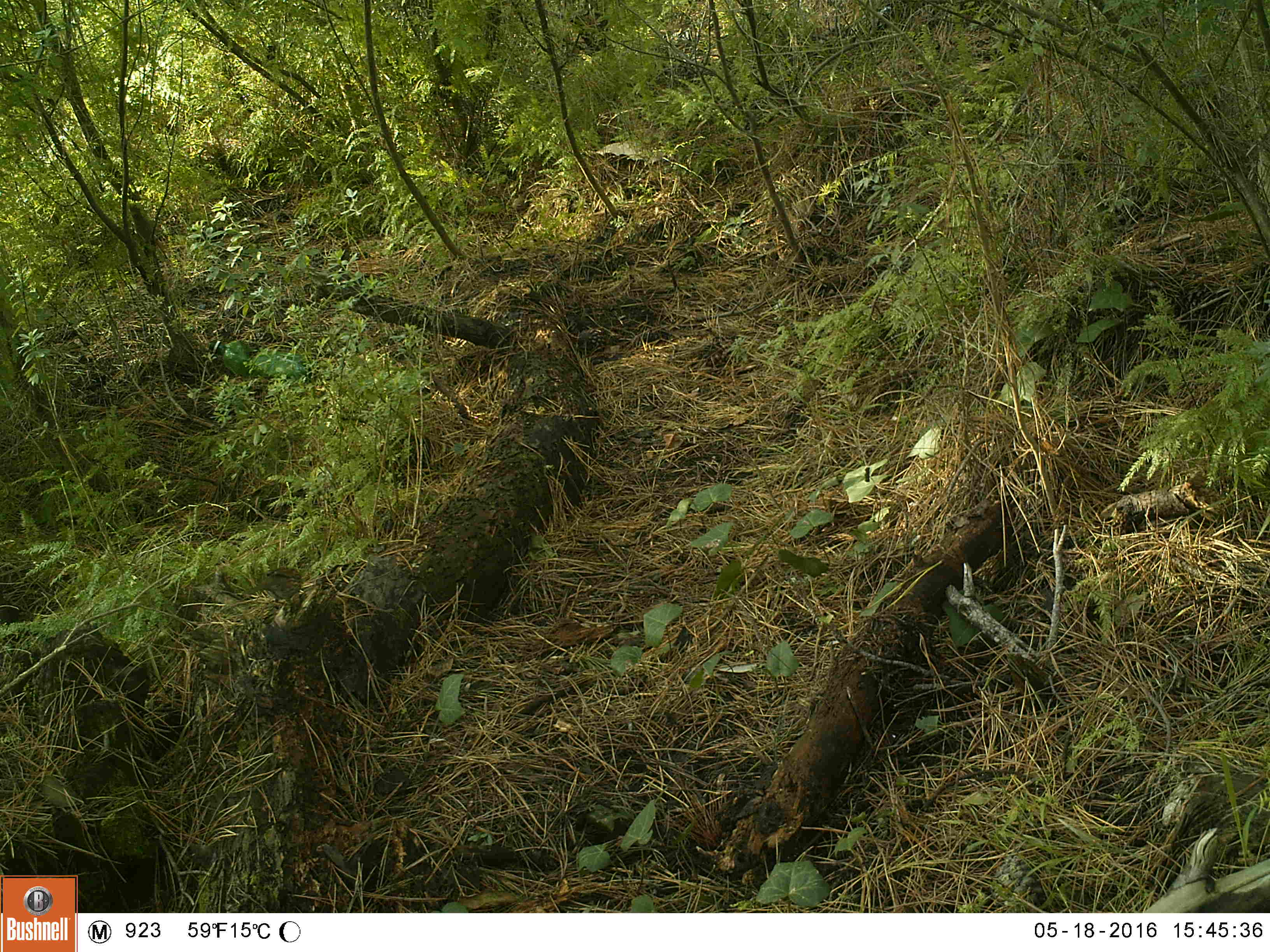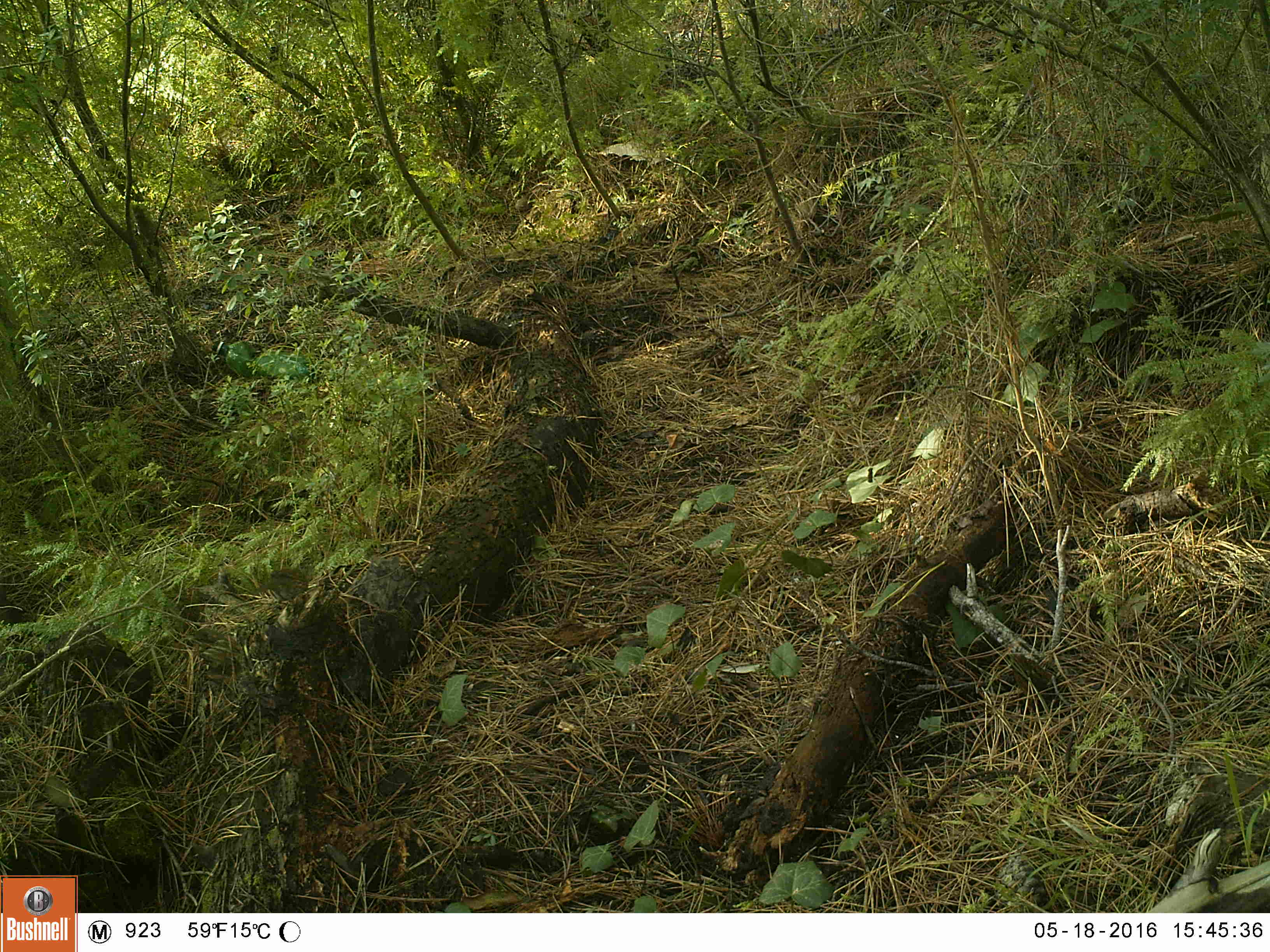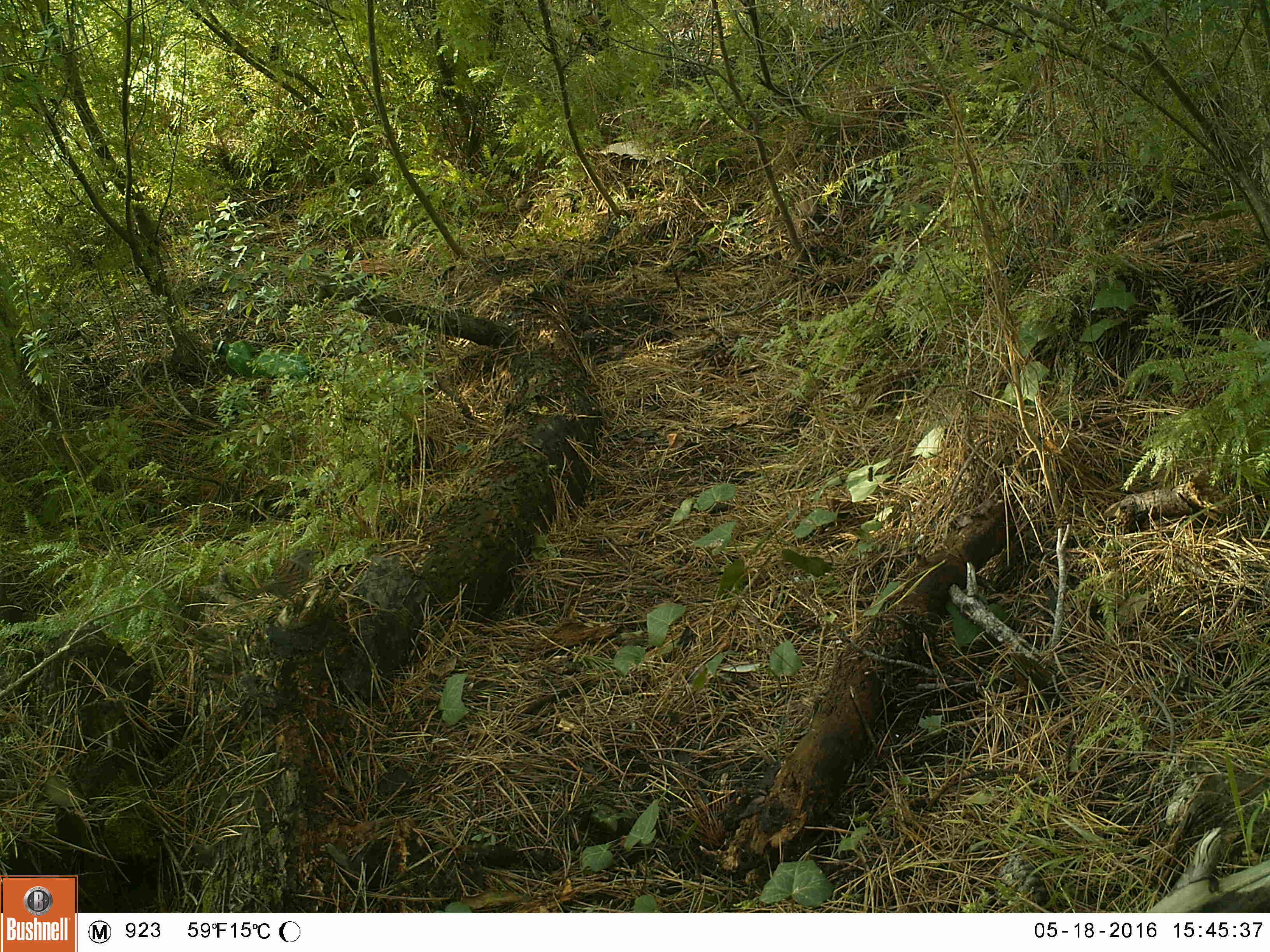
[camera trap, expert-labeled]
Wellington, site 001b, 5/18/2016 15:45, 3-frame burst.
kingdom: Animalia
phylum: Chordata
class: Aves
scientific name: Aves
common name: bird